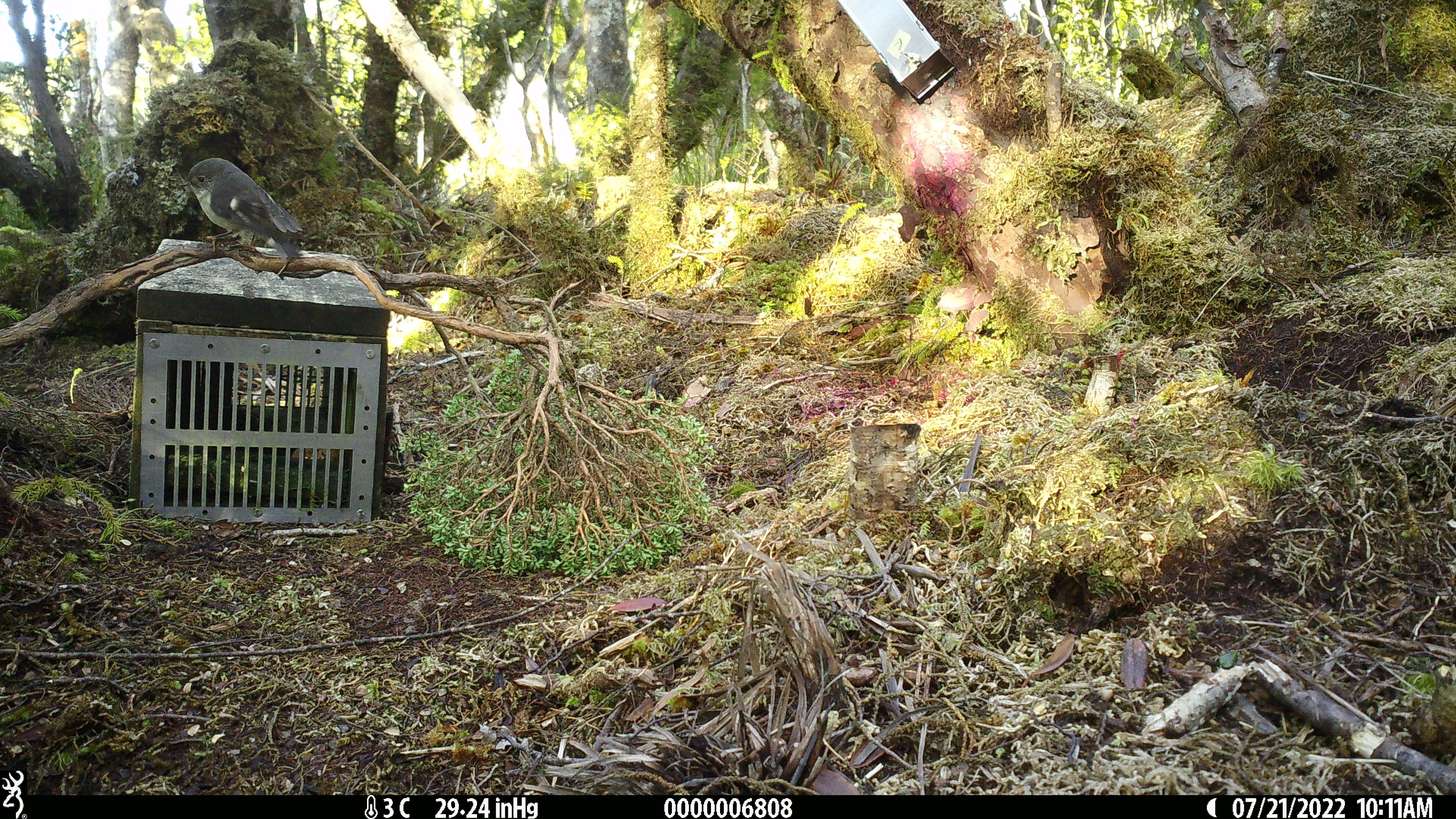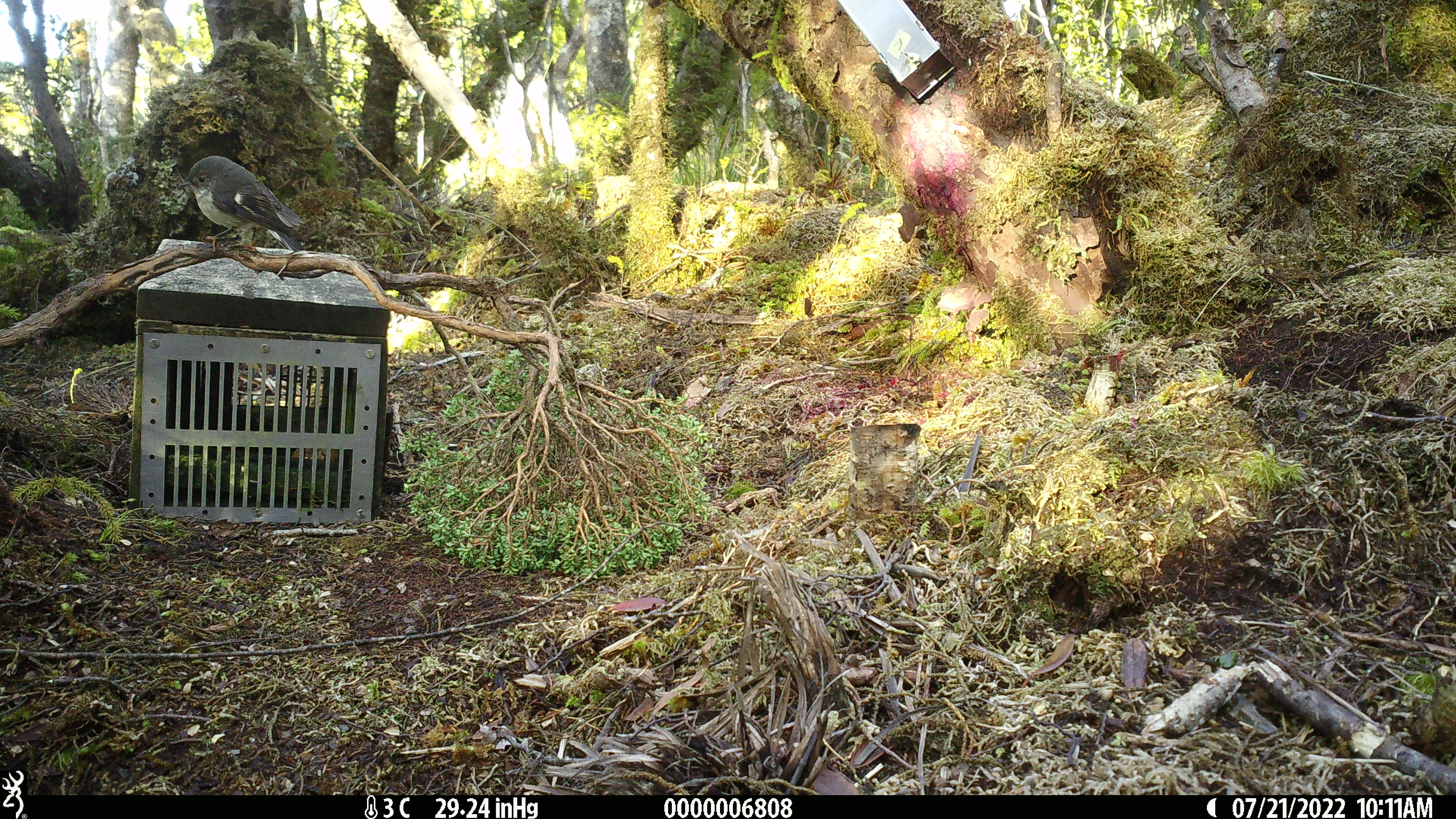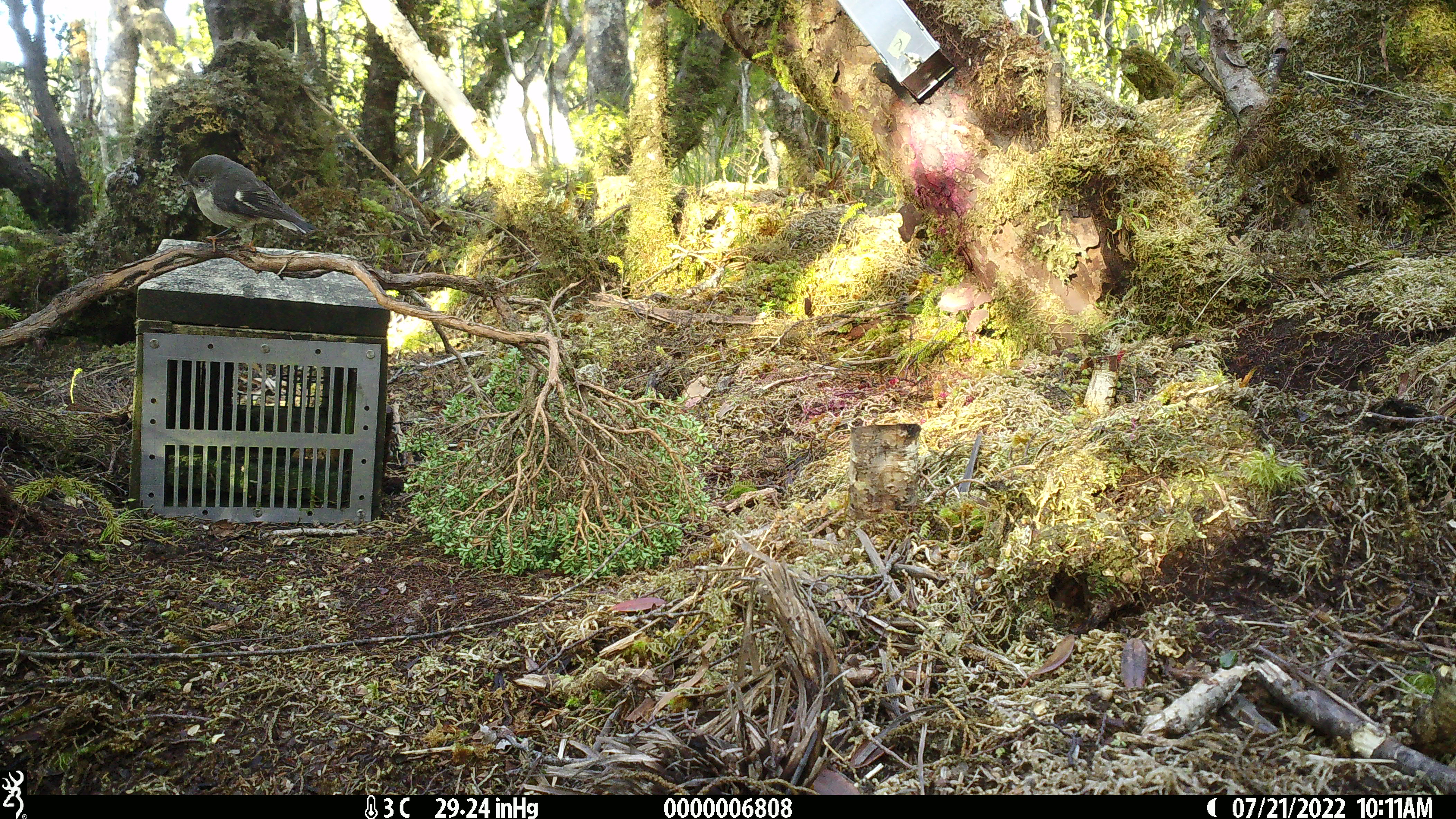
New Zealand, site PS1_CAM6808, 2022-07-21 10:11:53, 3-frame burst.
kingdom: Animalia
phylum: Chordata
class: Aves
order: Passeriformes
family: Petroicidae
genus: Petroica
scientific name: Petroica macrocephala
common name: tomtit